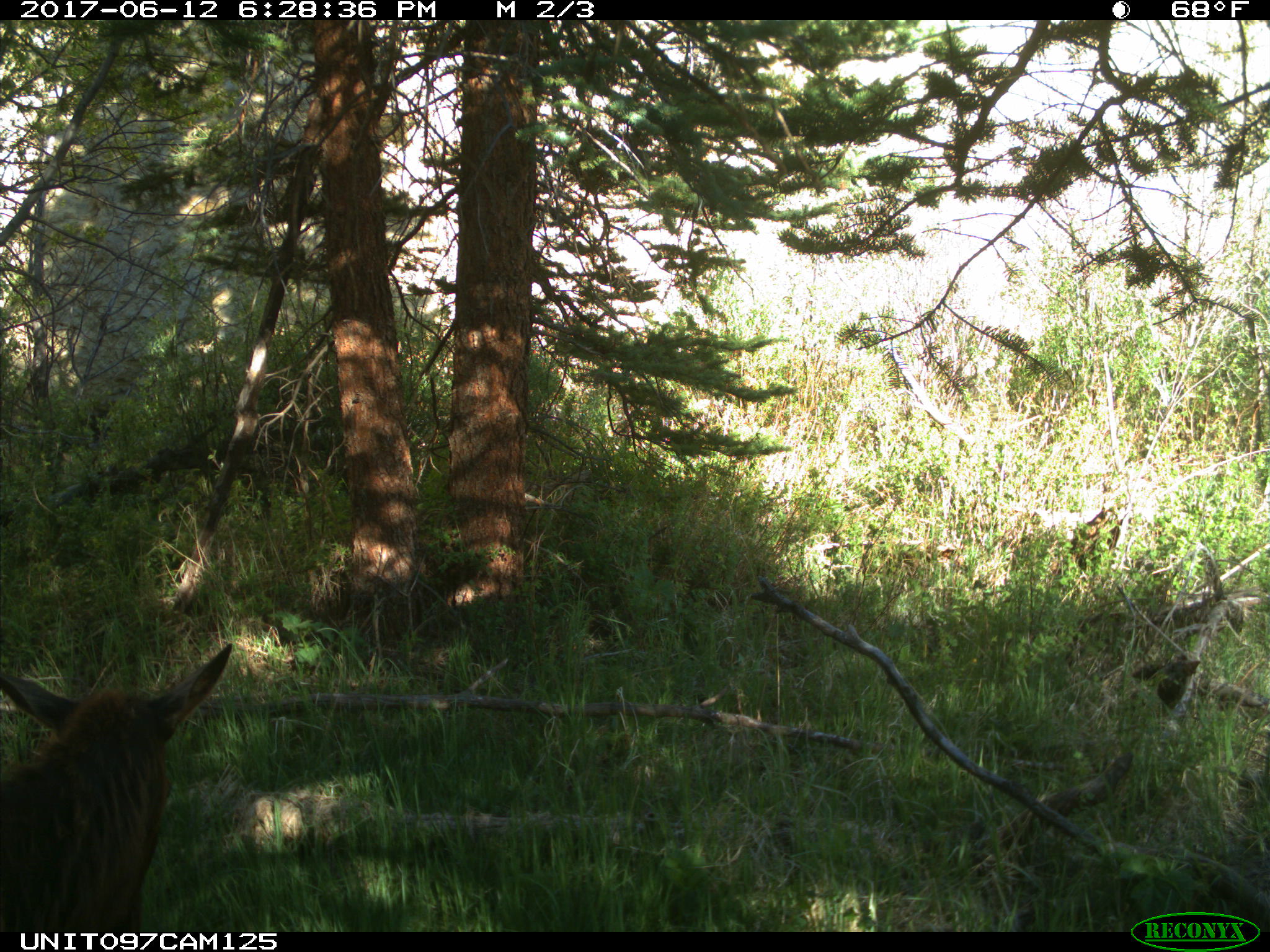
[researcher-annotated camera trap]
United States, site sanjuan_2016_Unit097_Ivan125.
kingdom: Animalia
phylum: Chordata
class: Mammalia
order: Artiodactyla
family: Cervidae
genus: Cervus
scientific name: Cervus elaphus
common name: red deer